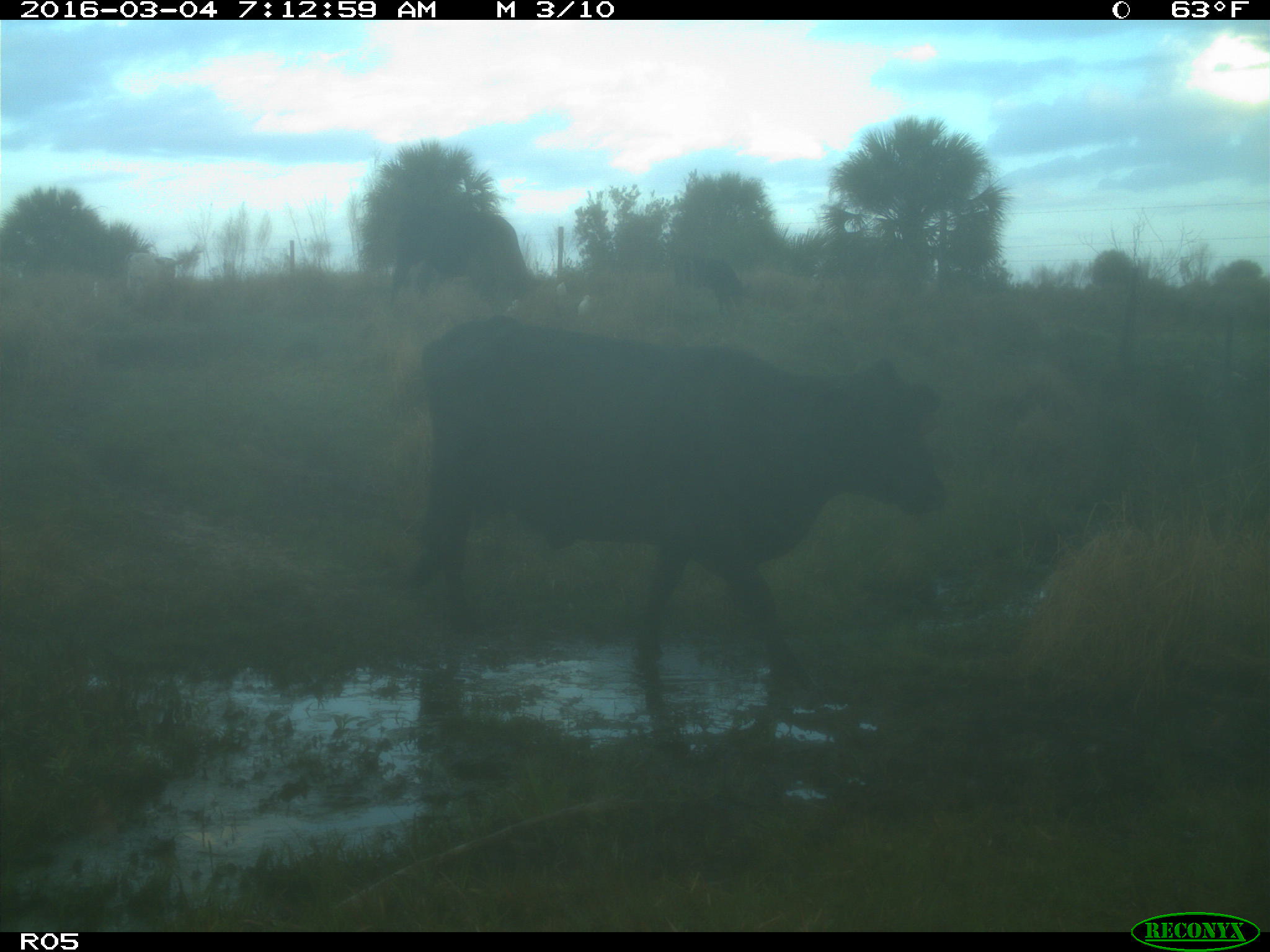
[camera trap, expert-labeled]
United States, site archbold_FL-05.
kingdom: Animalia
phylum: Chordata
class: Mammalia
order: Artiodactyla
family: Bovidae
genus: Bos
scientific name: Bos taurus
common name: domestic cow